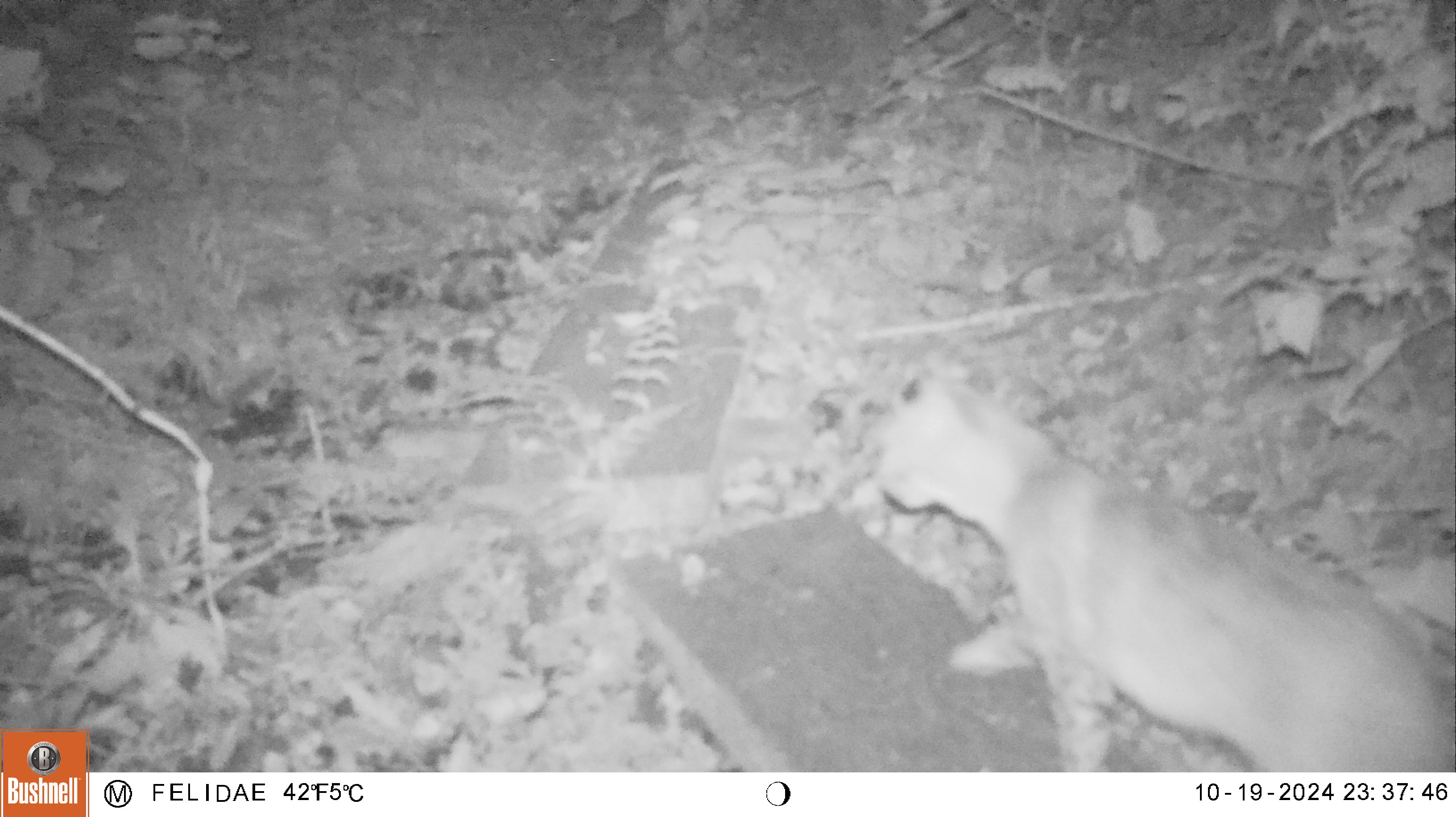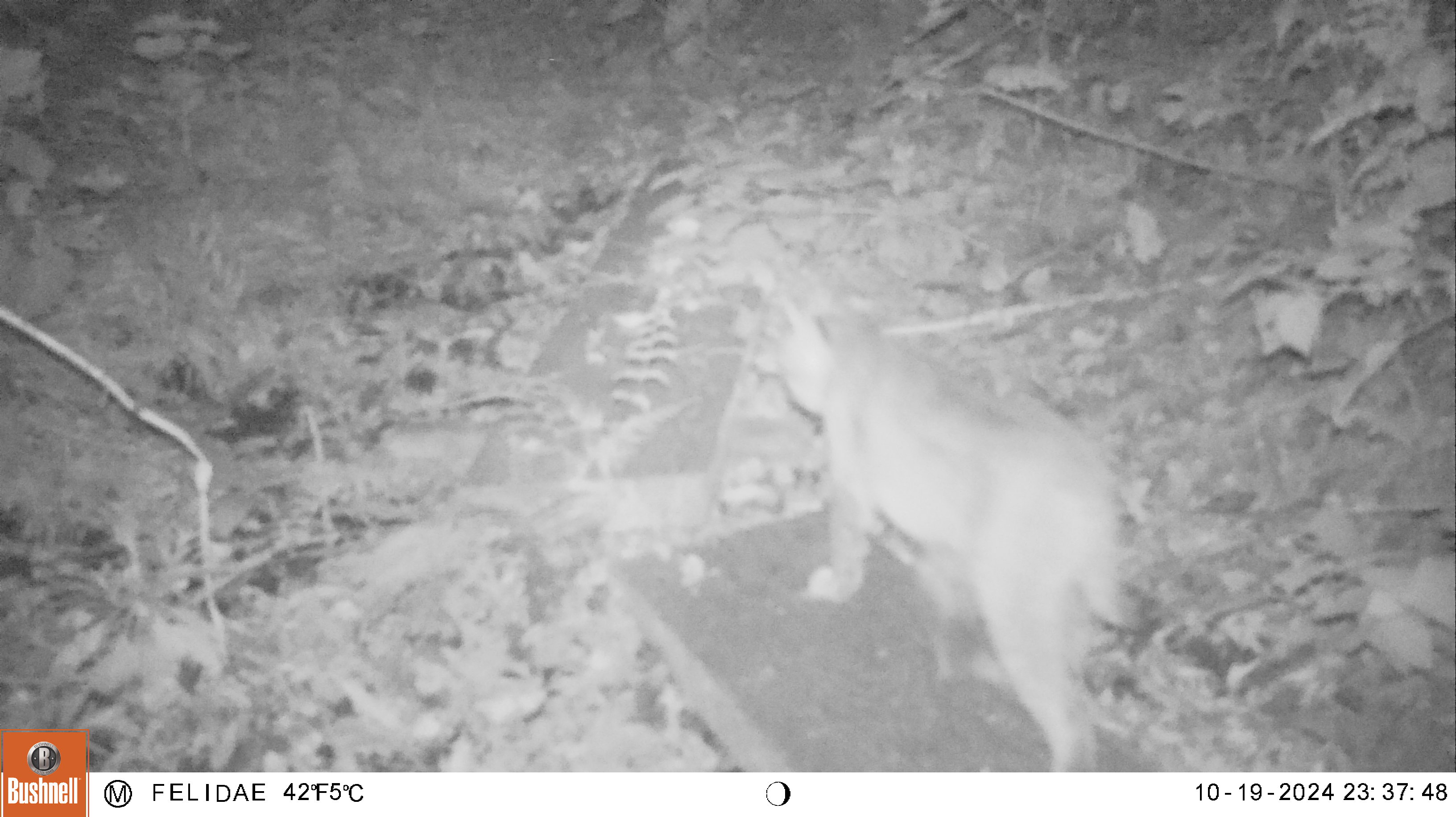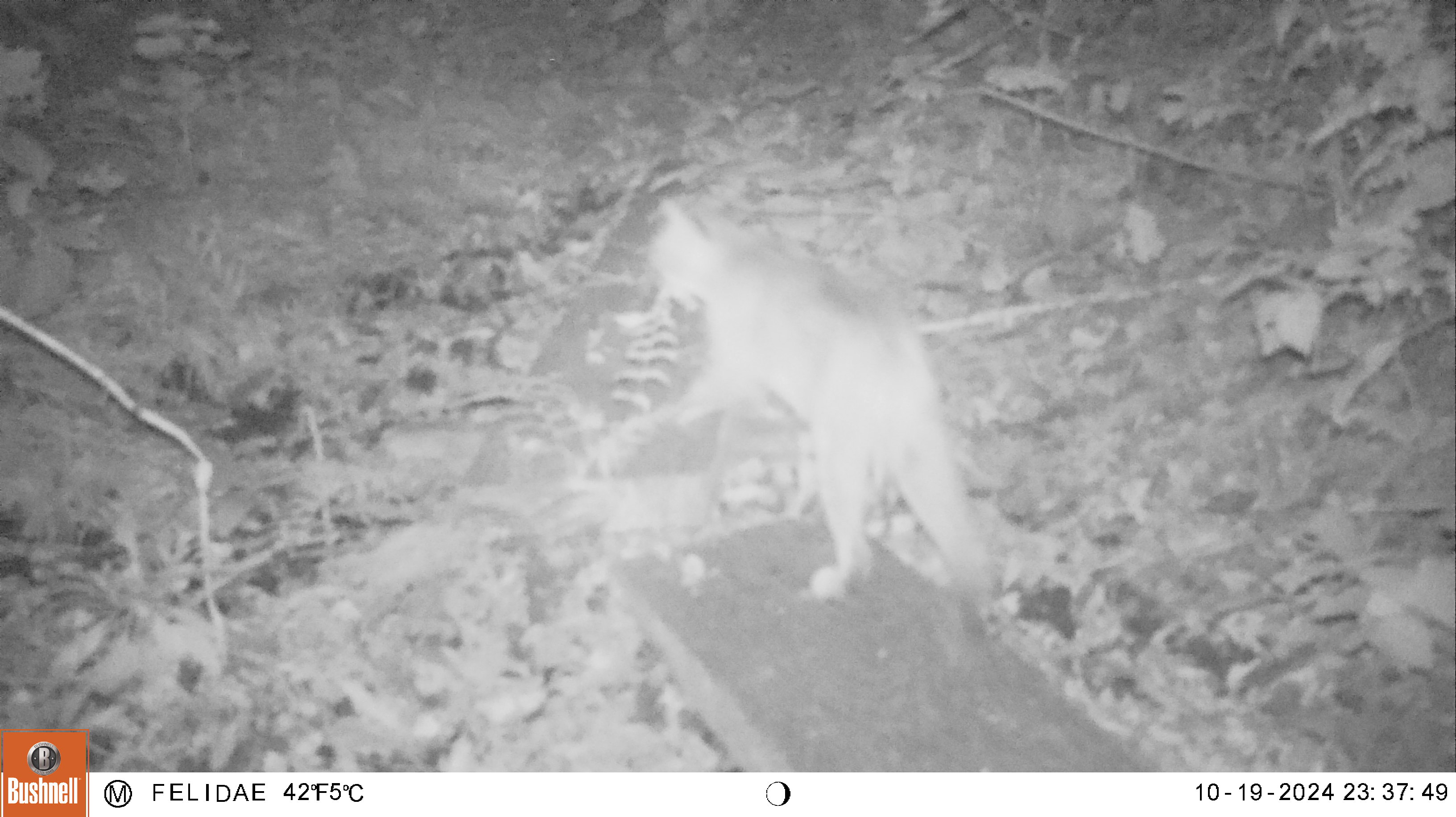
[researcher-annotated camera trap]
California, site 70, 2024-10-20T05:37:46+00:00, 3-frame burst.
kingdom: Animalia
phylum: Chordata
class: Mammalia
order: Carnivora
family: Felidae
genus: Lynx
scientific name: Lynx rufus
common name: bobcat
Bobcat (Lynx rufus).